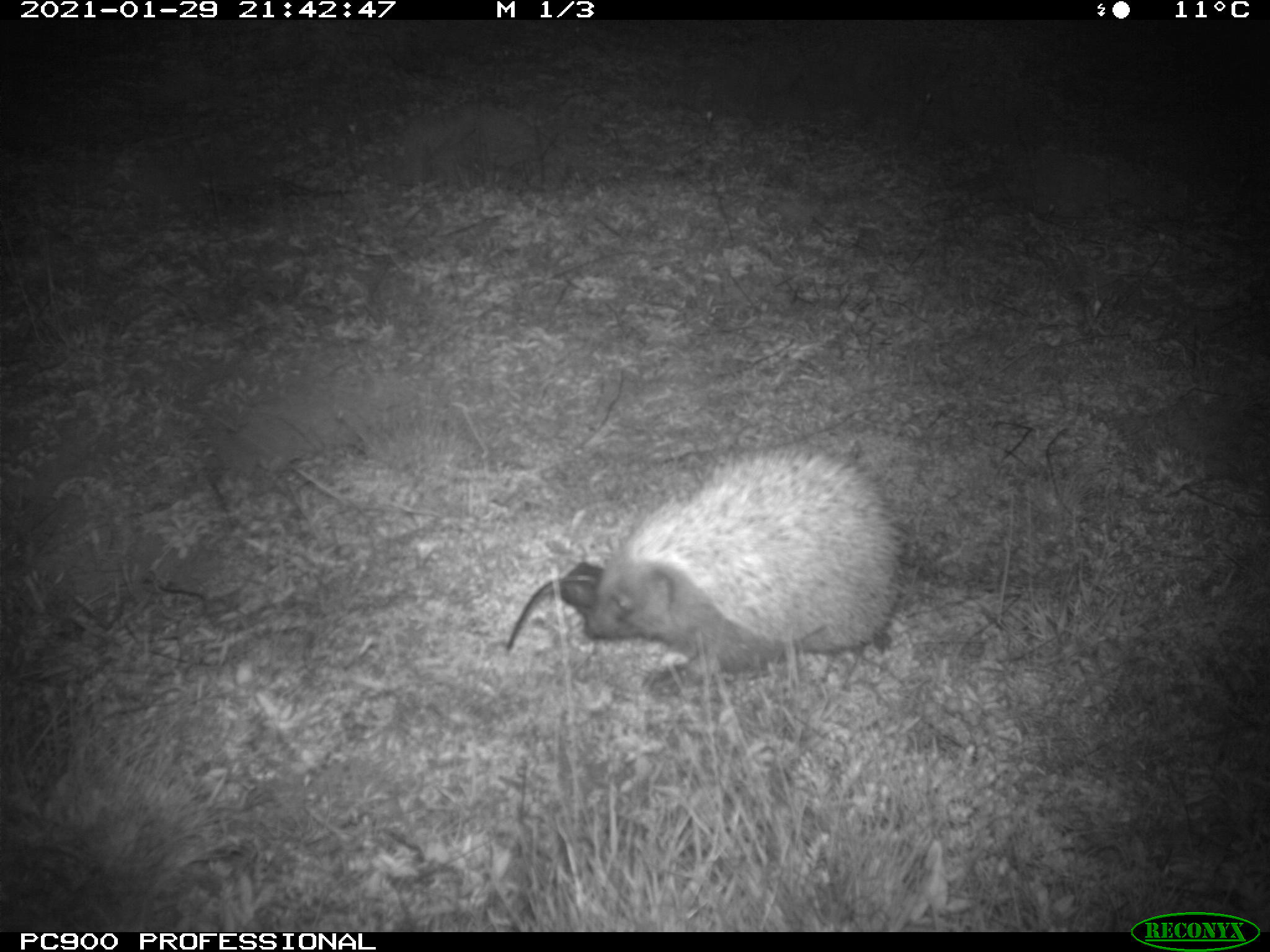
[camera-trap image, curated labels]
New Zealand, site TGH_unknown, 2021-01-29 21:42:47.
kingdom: Animalia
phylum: Chordata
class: Mammalia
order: Eulipotyphla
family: Erinaceidae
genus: Erinaceus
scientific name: Erinaceus europaeus europaeus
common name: european hedgehog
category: hedgehog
Hedgehog (european hedgehog) (Erinaceus europaeus europaeus).